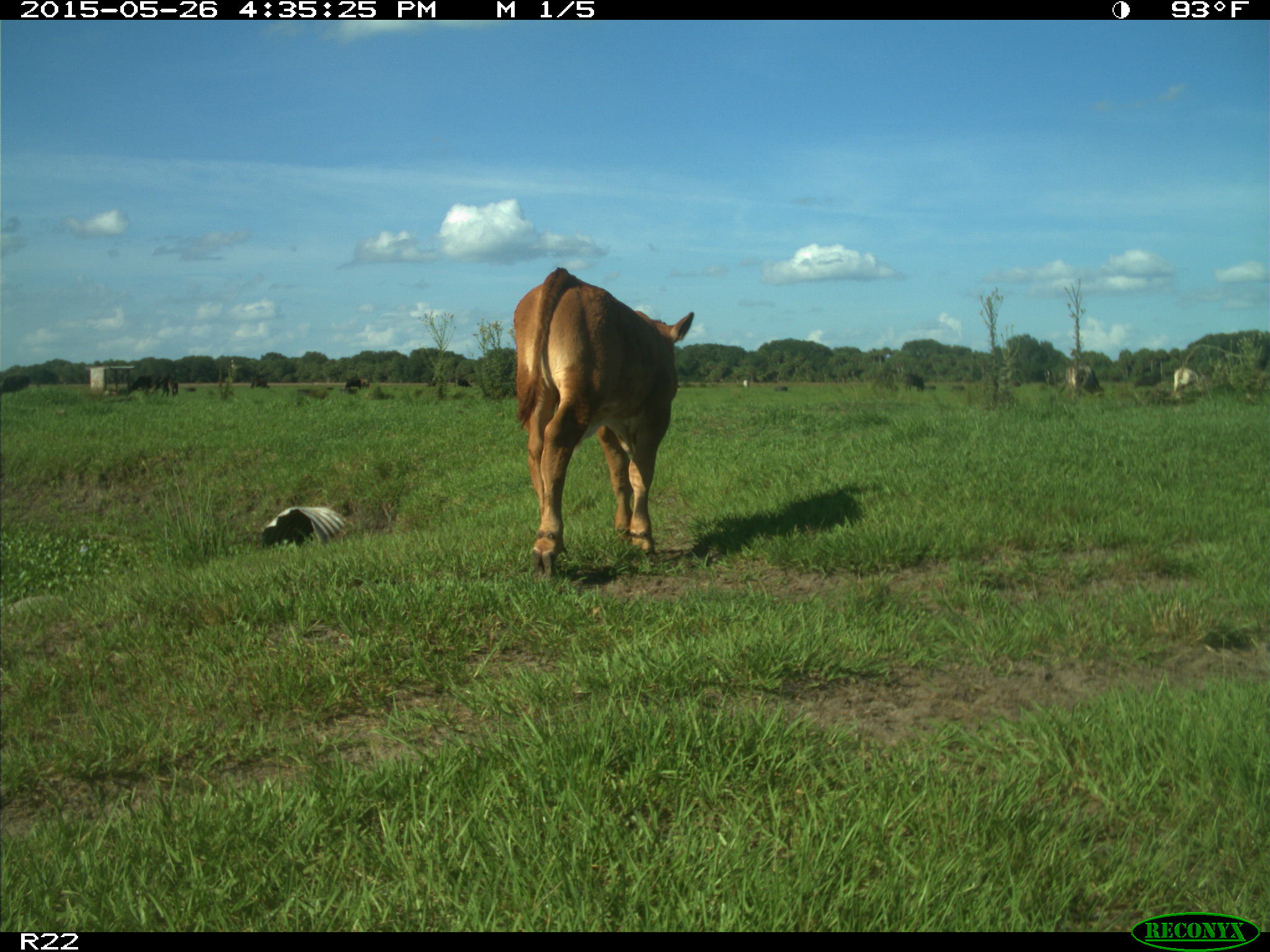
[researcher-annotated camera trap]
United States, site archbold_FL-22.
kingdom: Animalia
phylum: Chordata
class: Mammalia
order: Artiodactyla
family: Bovidae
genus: Bos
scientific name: Bos taurus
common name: domestic cow